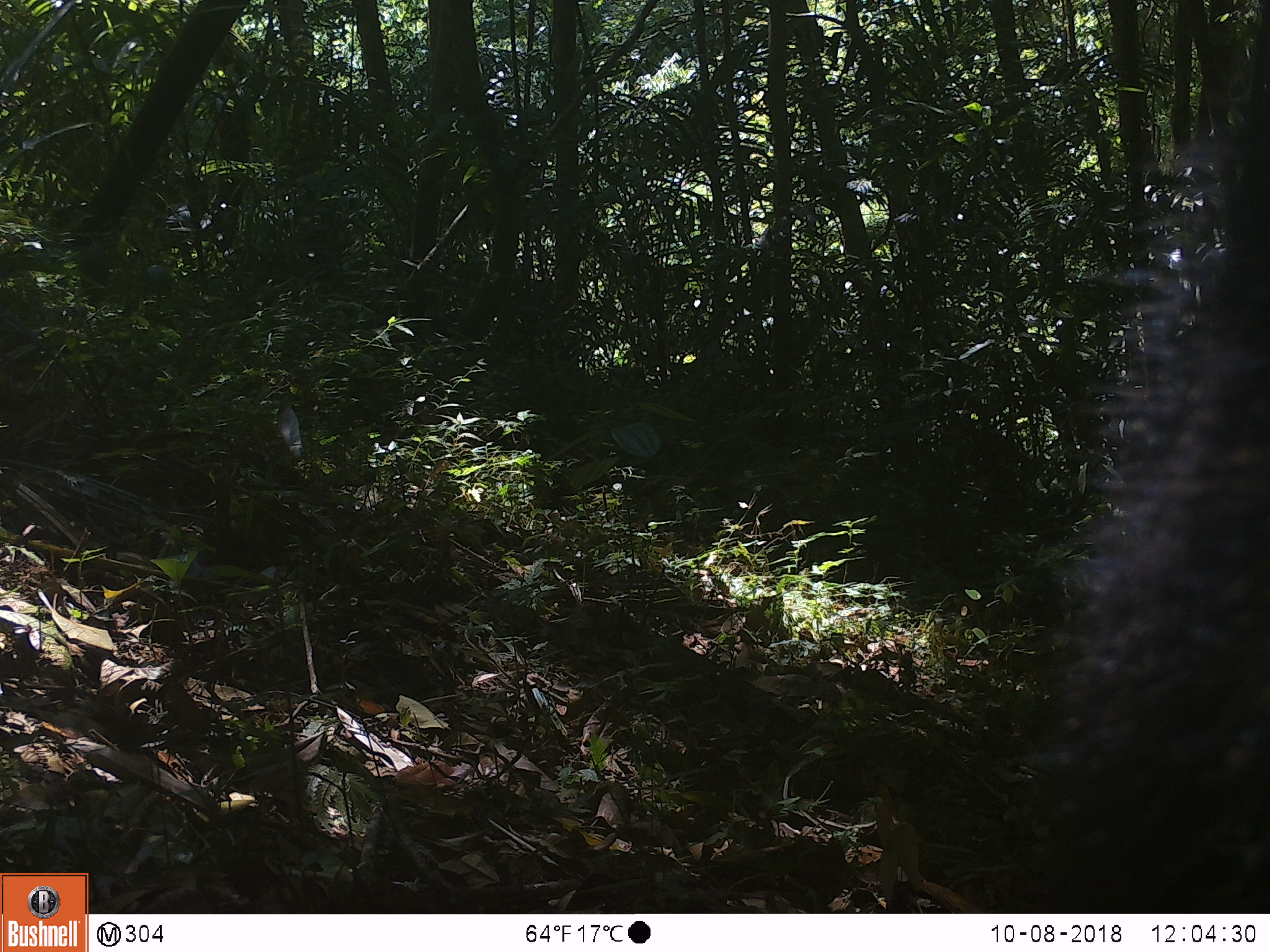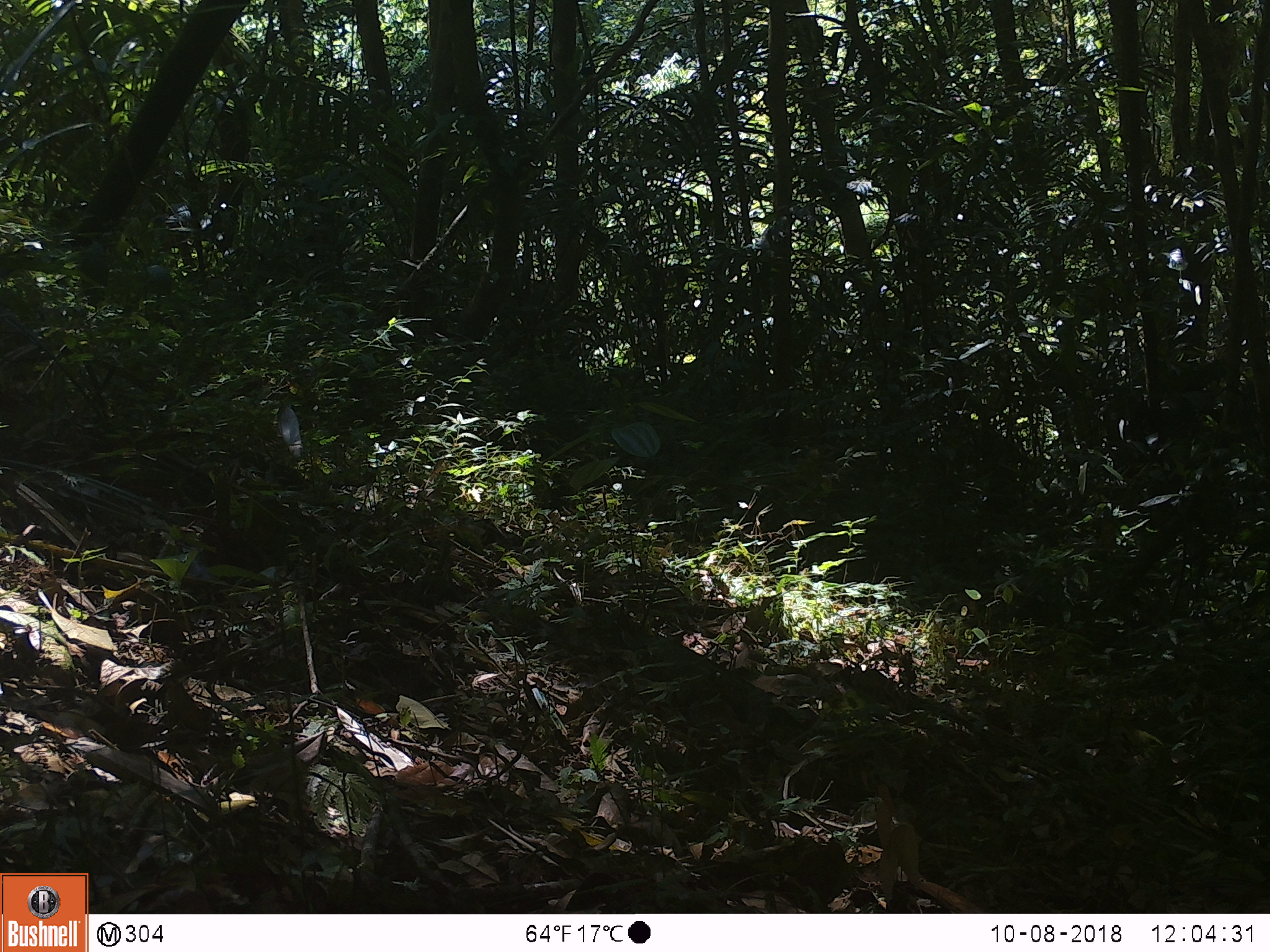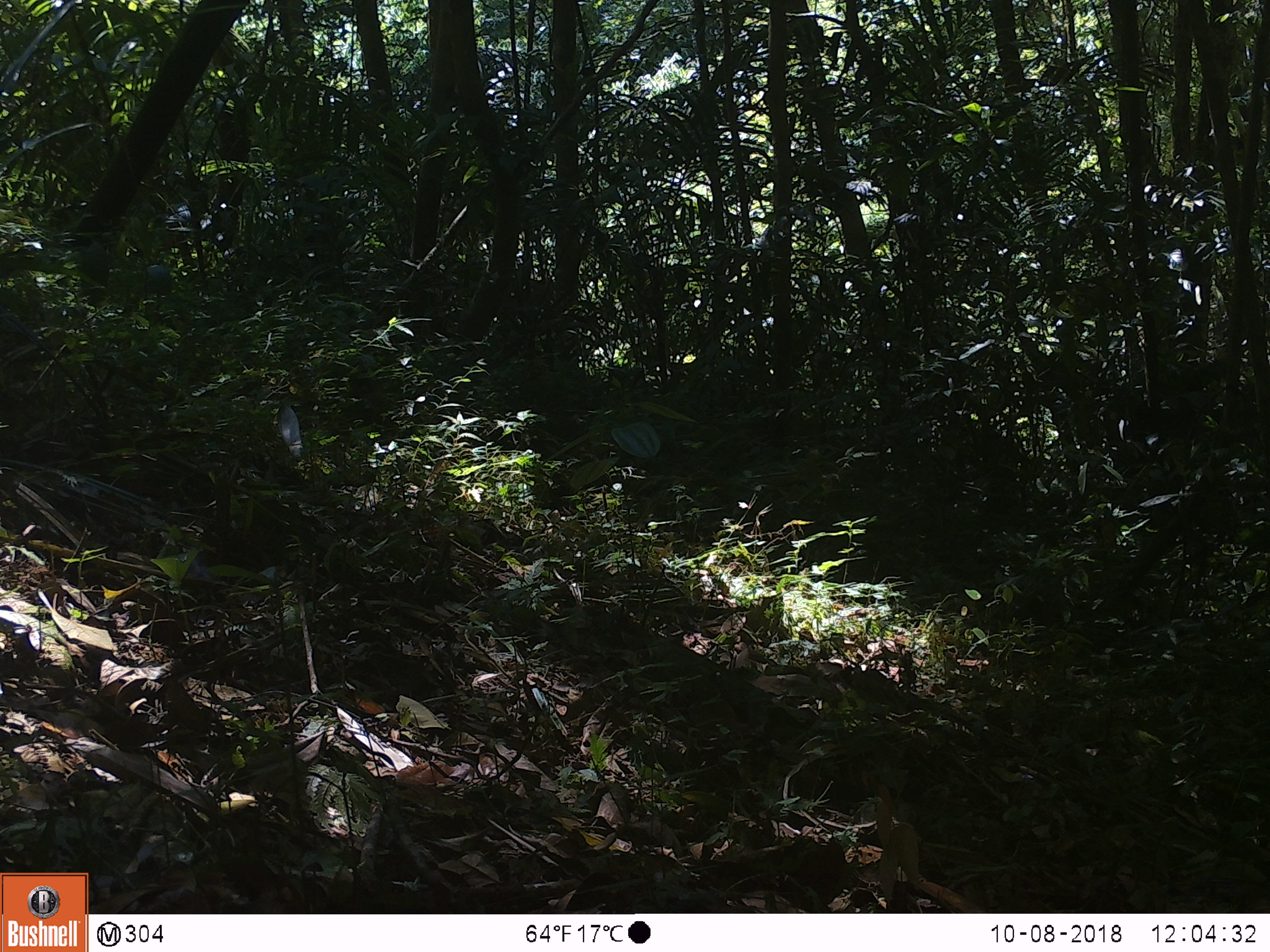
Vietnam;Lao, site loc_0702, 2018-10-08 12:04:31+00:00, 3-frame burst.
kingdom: Animalia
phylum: Chordata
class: Mammalia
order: Artiodactyla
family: Bovidae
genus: Capricornis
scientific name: Capricornis sumatraensis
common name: chinese serow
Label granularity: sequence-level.